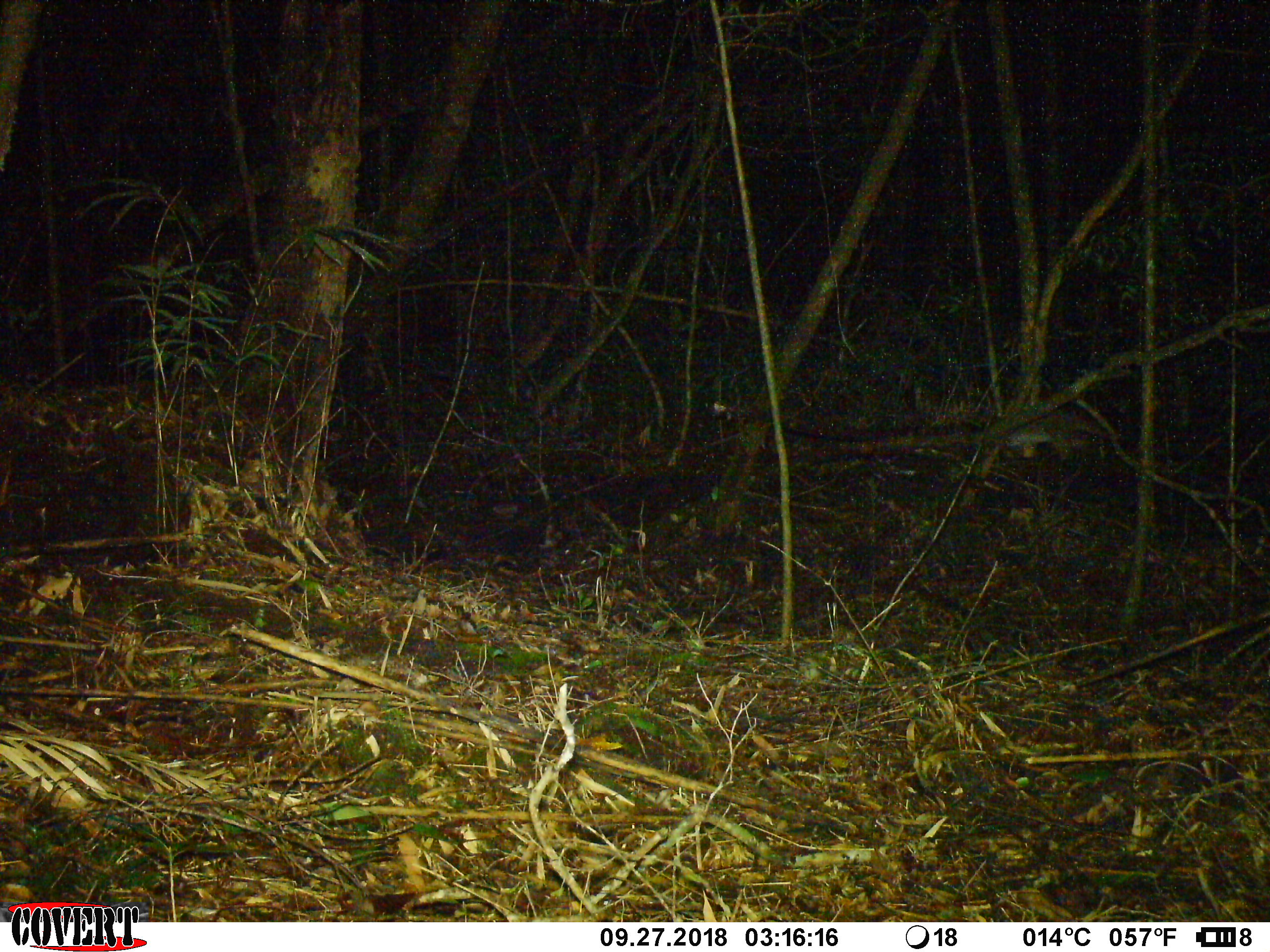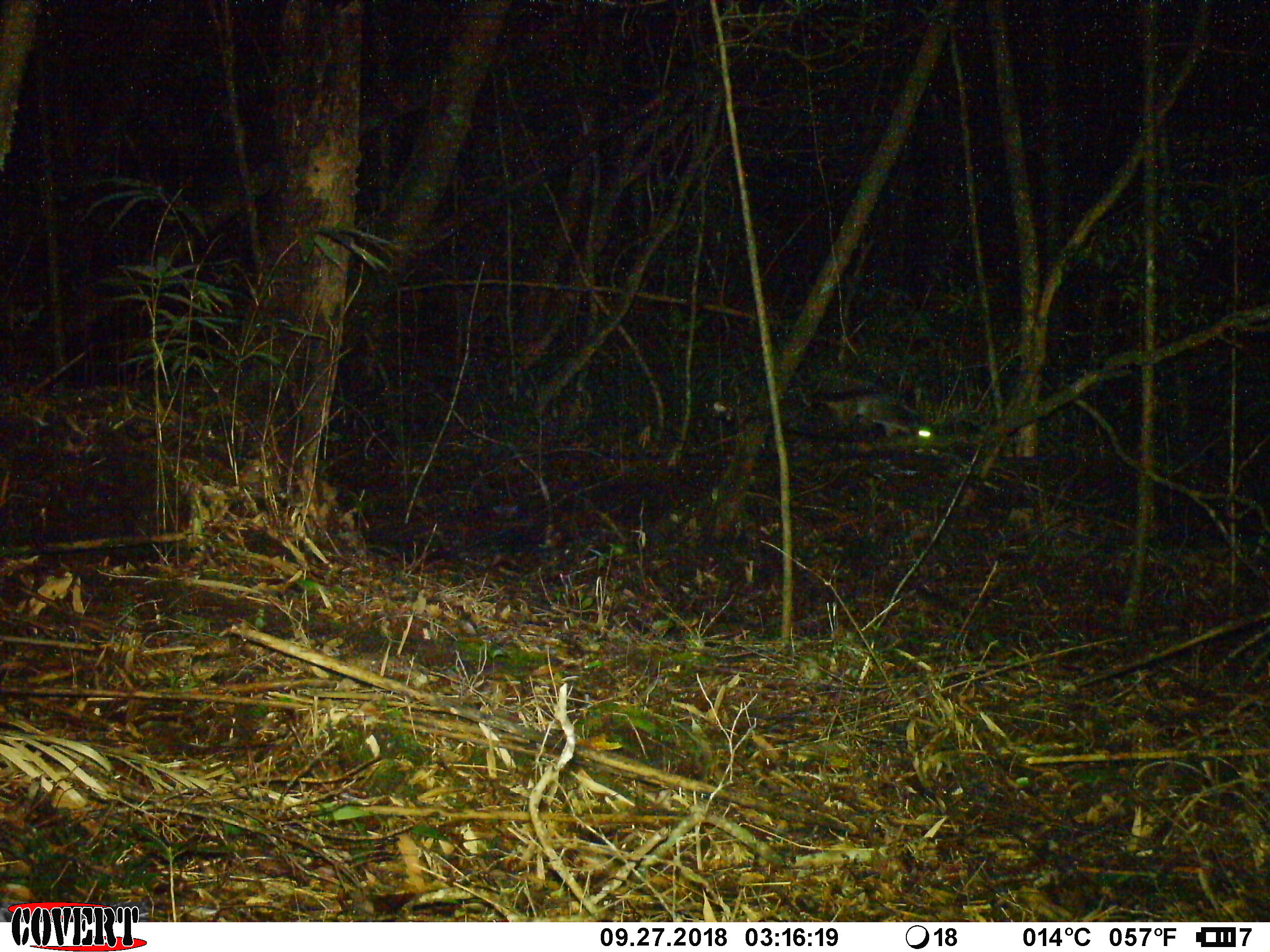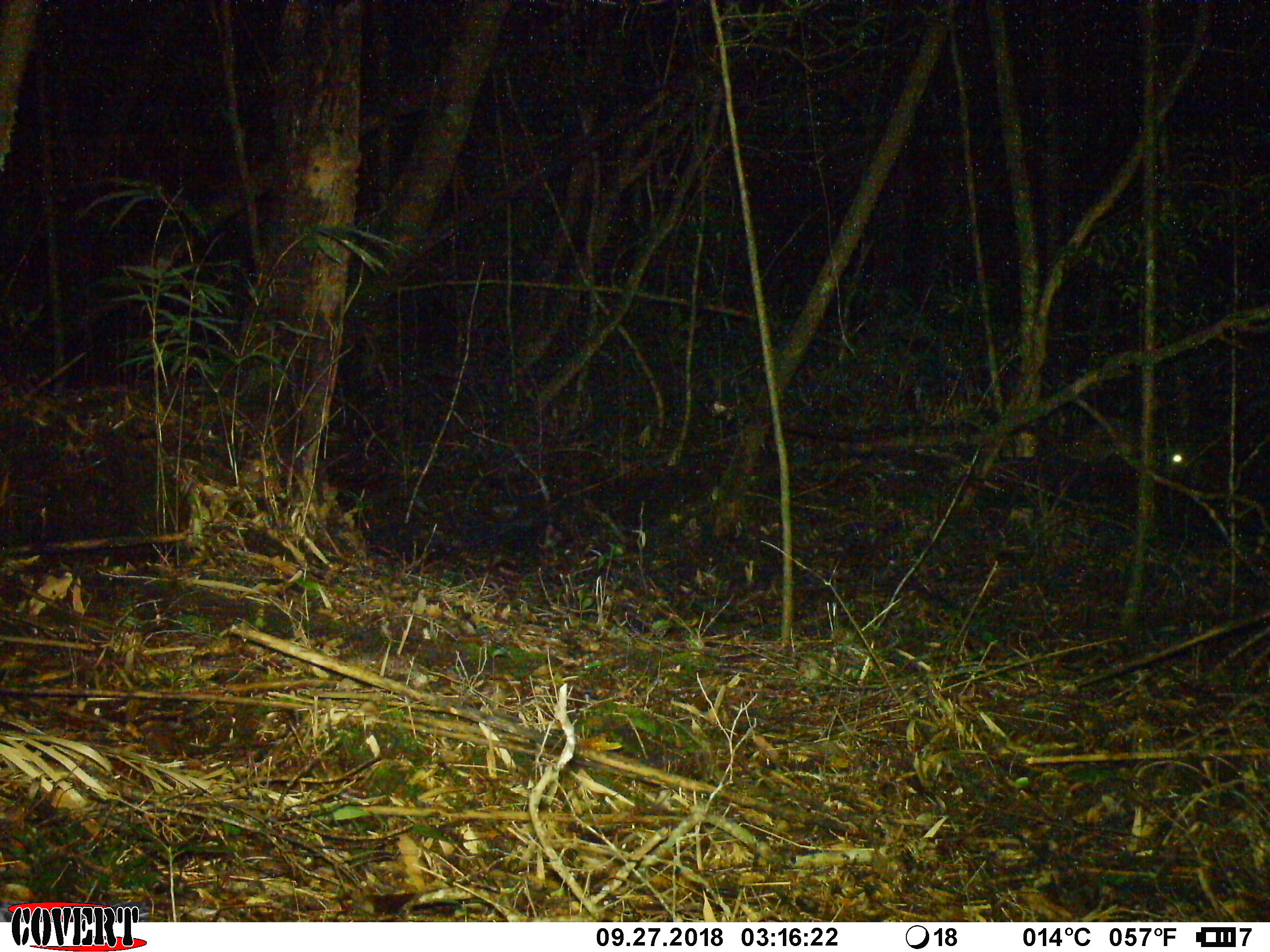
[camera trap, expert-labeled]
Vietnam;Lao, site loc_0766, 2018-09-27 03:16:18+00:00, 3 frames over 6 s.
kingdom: Animalia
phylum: Chordata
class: Mammalia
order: Carnivora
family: Viverridae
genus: Paguma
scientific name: Paguma larvata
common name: masked palm civet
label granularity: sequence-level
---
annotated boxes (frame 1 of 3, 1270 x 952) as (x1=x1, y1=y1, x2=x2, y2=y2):
masked palm civet: (x1=998, y1=411, x2=1109, y2=453)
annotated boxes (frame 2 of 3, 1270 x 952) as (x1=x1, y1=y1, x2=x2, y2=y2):
masked palm civet: (x1=804, y1=370, x2=936, y2=444)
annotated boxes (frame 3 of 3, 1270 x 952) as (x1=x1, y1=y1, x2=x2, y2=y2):
masked palm civet: (x1=1058, y1=417, x2=1192, y2=472)